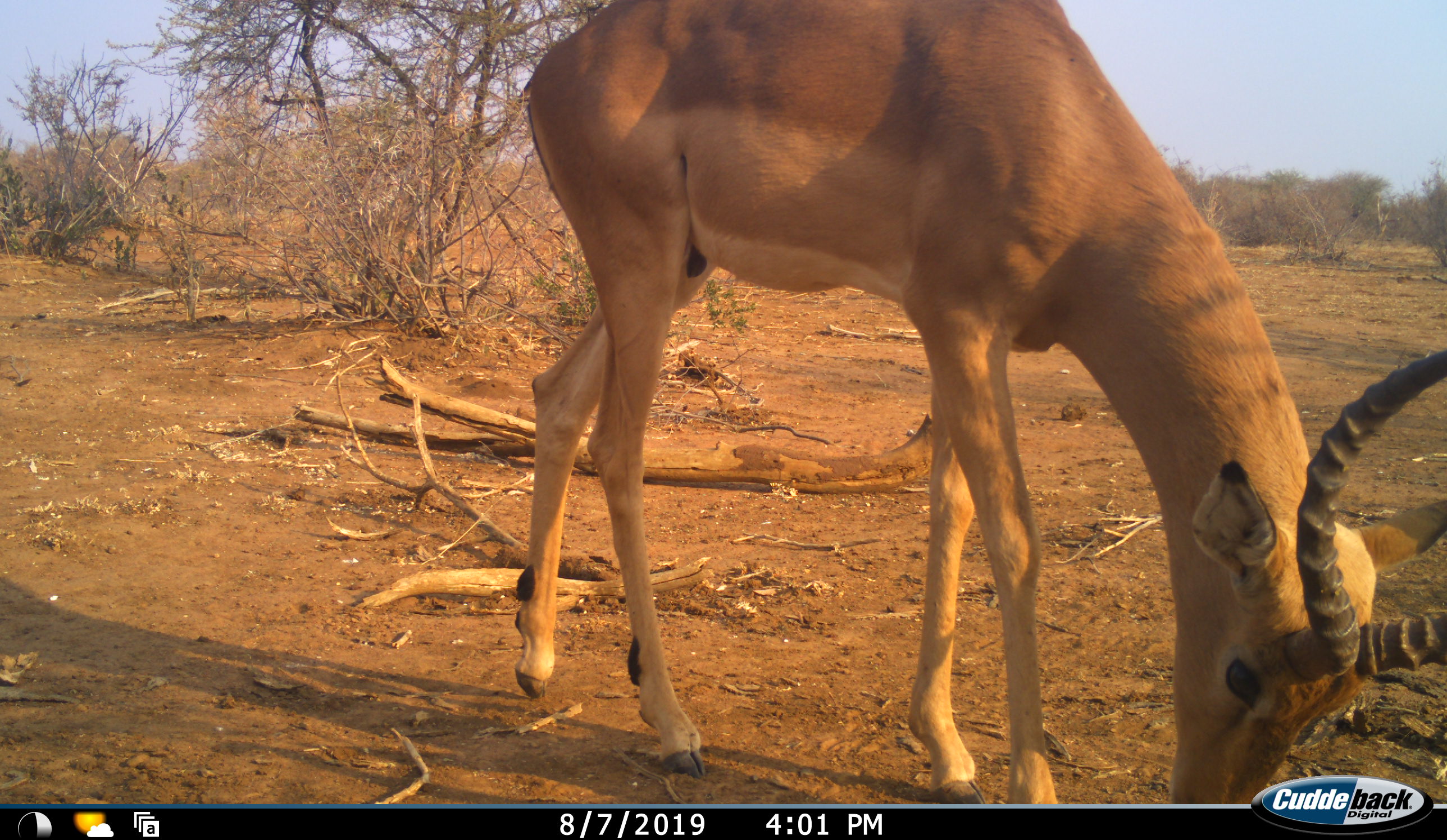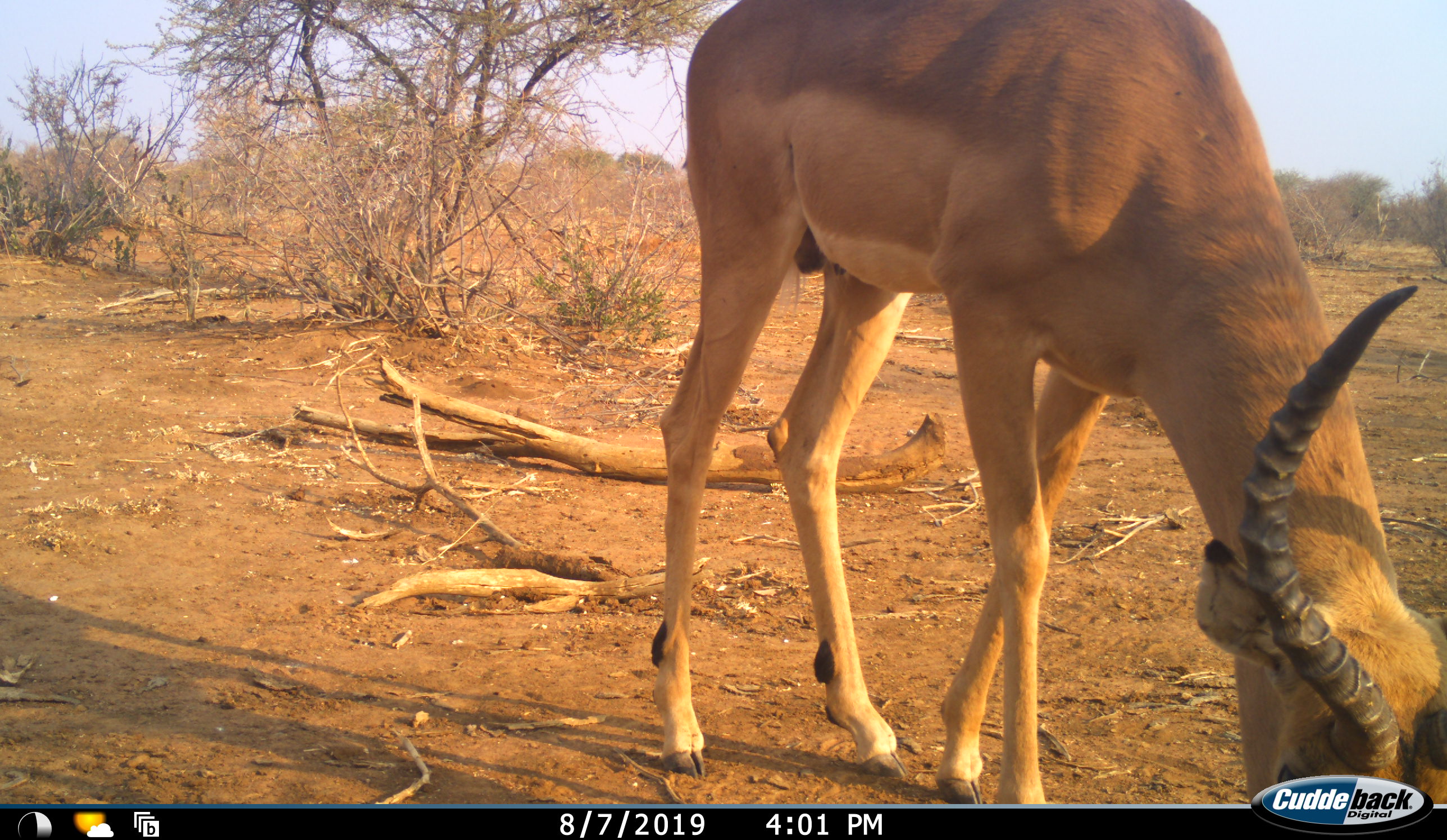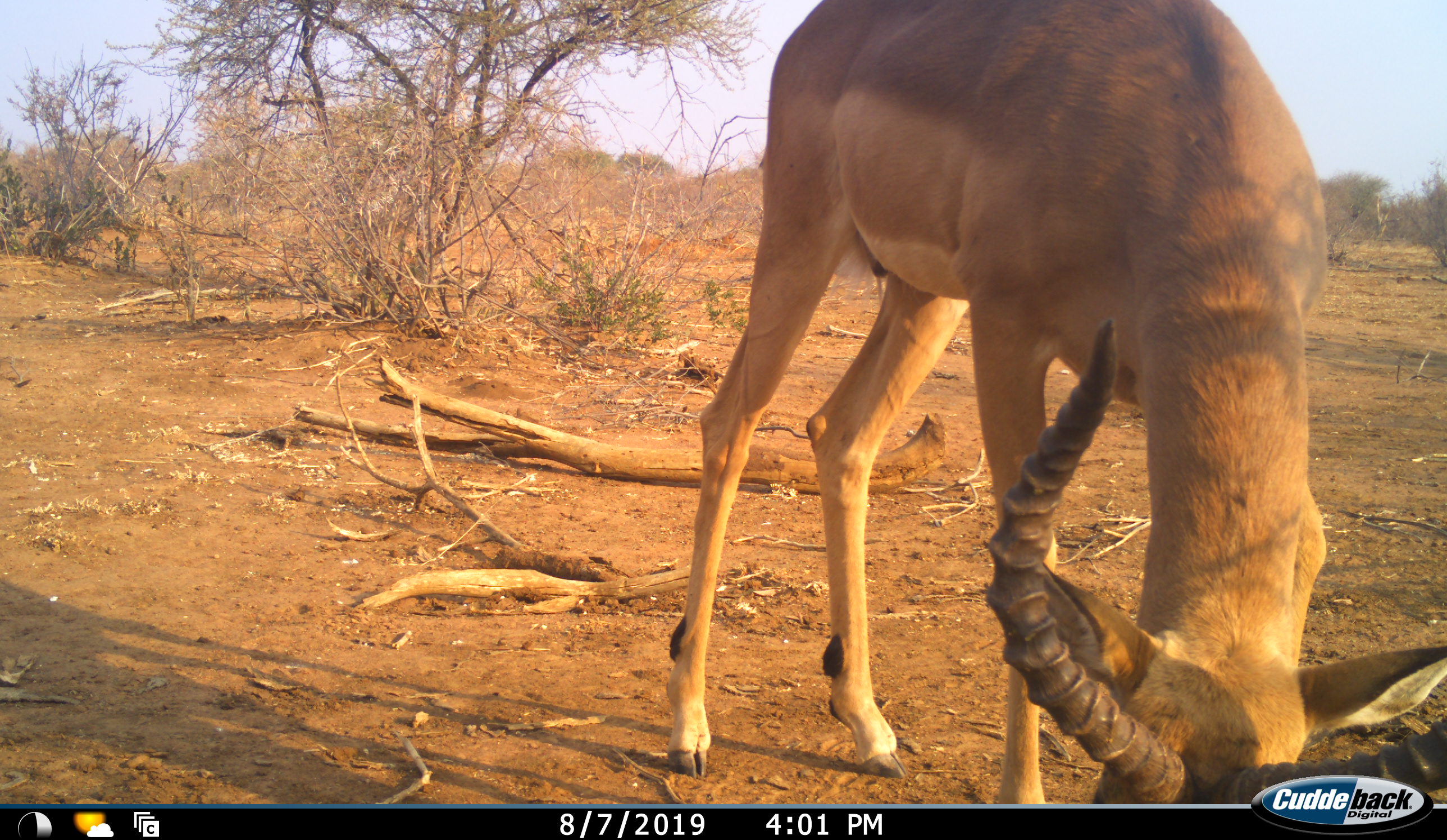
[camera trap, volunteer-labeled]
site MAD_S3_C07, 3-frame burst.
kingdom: Animalia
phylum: Chordata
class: Mammalia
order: Artiodactyla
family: Bovidae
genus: Aepyceros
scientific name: Aepyceros melampus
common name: impala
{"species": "impala (Aepyceros melampus)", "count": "1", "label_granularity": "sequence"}